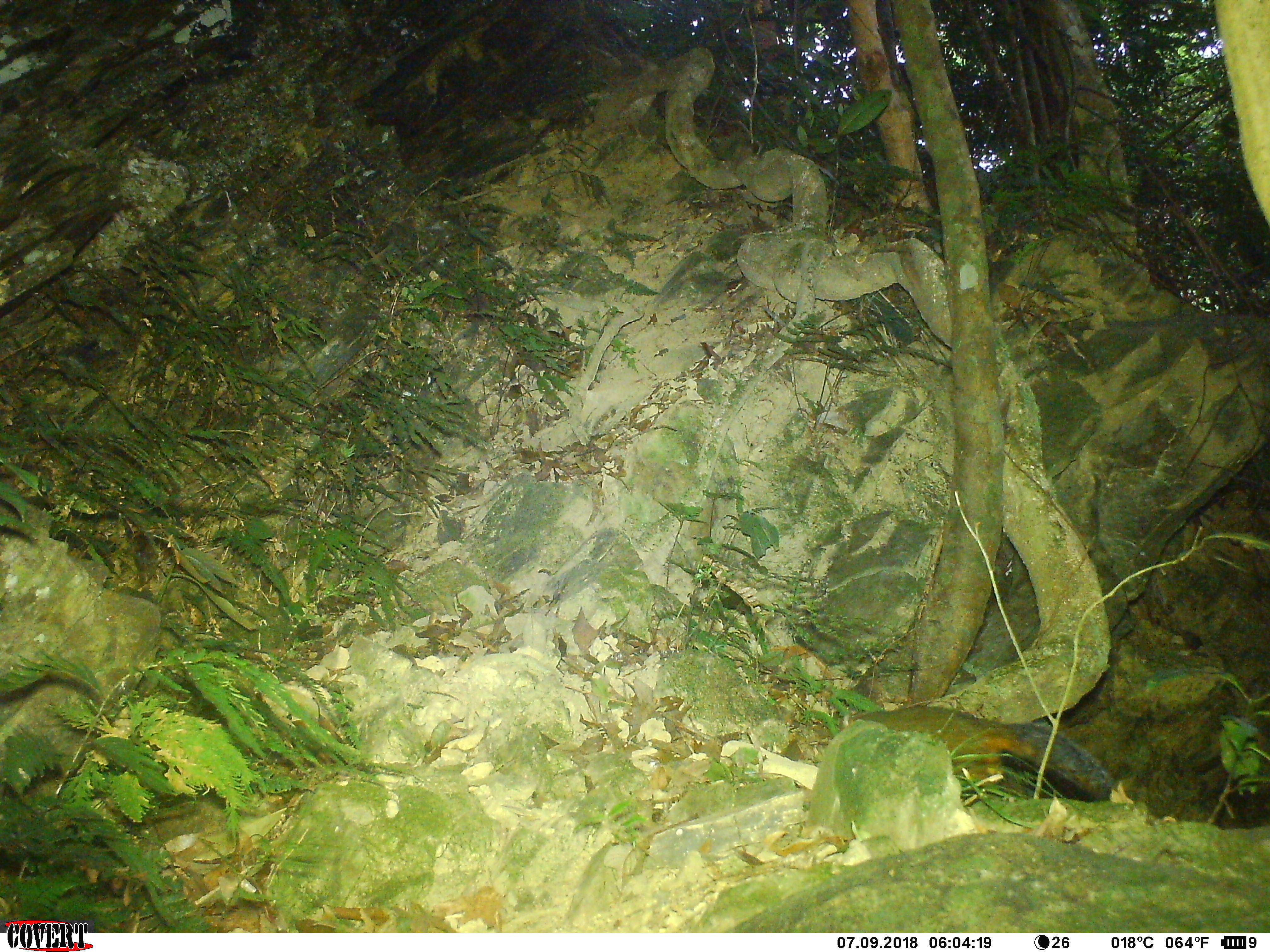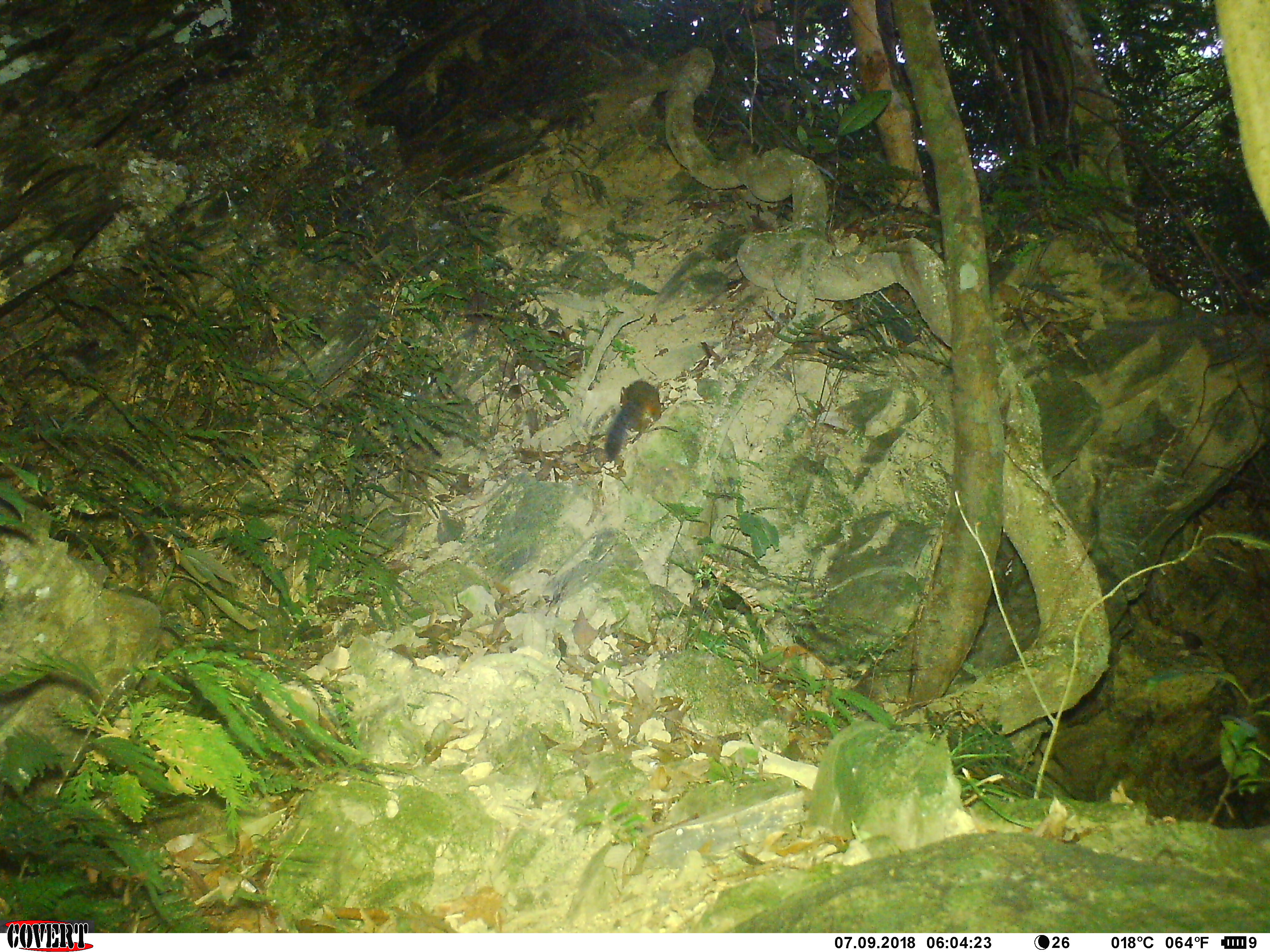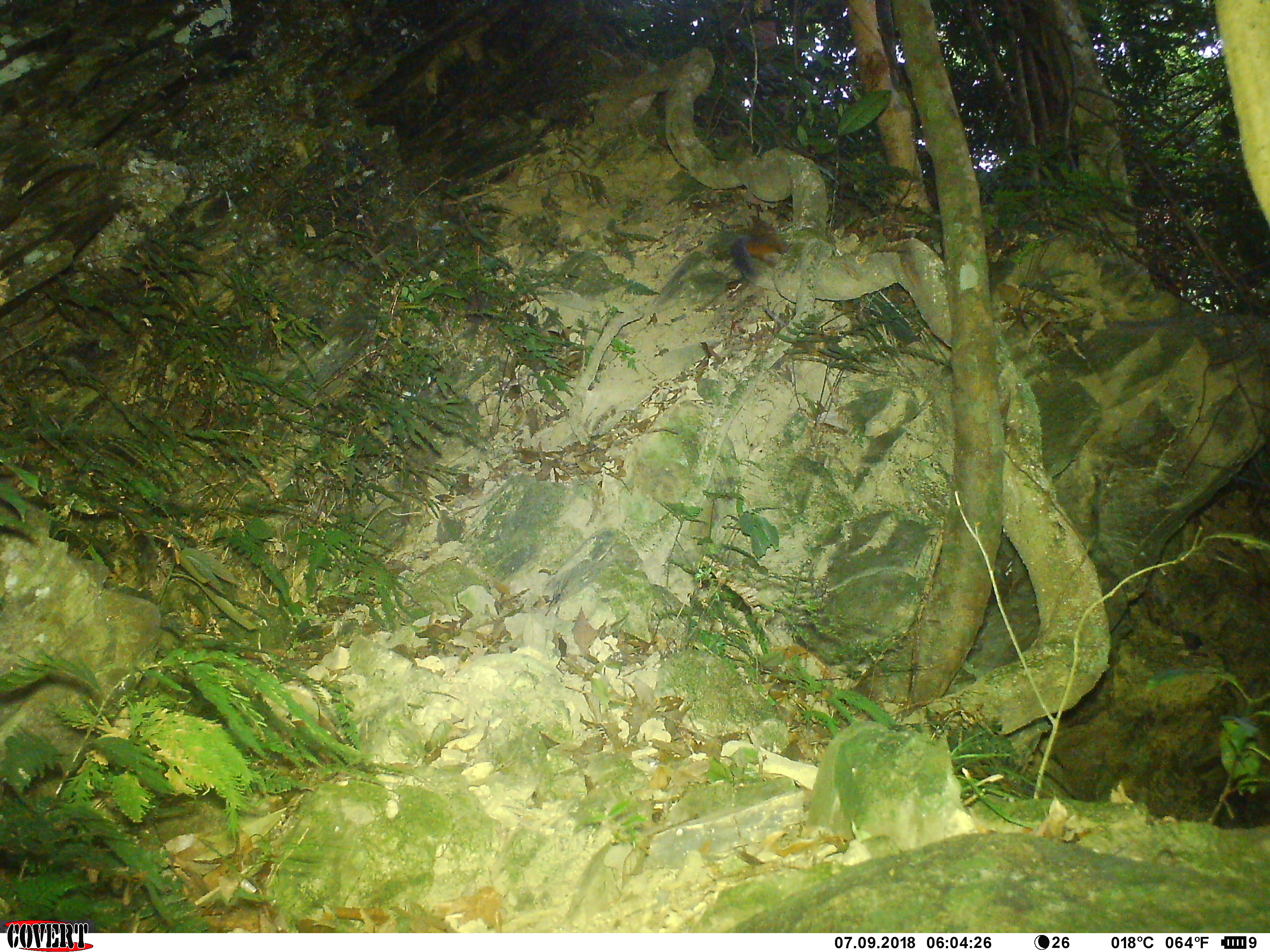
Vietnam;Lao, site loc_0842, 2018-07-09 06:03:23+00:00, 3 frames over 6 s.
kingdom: Animalia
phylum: Chordata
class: Mammalia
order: Rodentia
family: Sciuridae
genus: Dremomys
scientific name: Dremomys rufigenis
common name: red-cheeked squirrel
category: red cheeked squirrel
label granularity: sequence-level